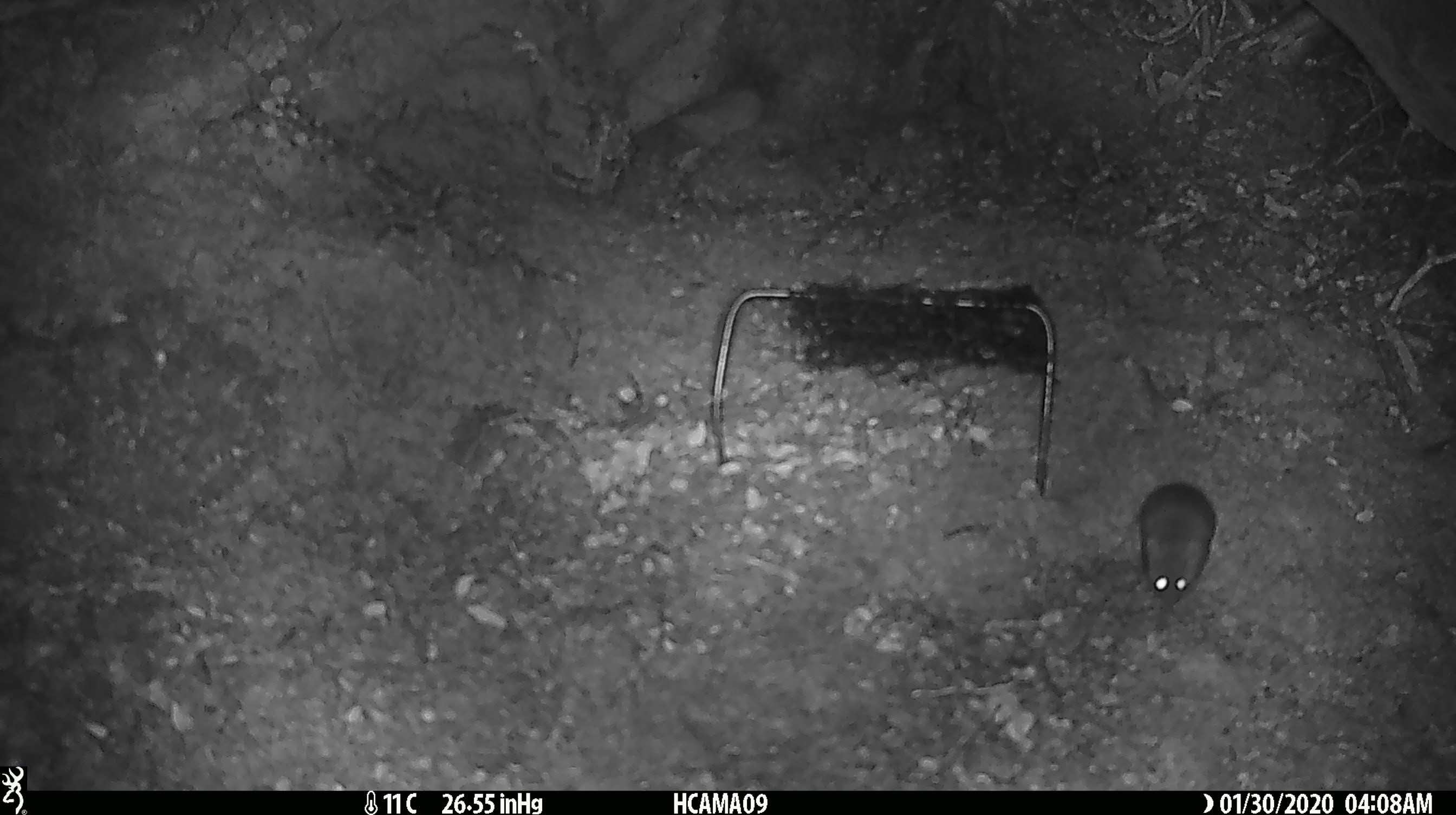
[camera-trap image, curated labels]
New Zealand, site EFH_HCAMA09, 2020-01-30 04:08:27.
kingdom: Animalia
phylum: Chordata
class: Mammalia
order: Rodentia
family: Muridae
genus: Mus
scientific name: Mus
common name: mouse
Mouse (Mus).